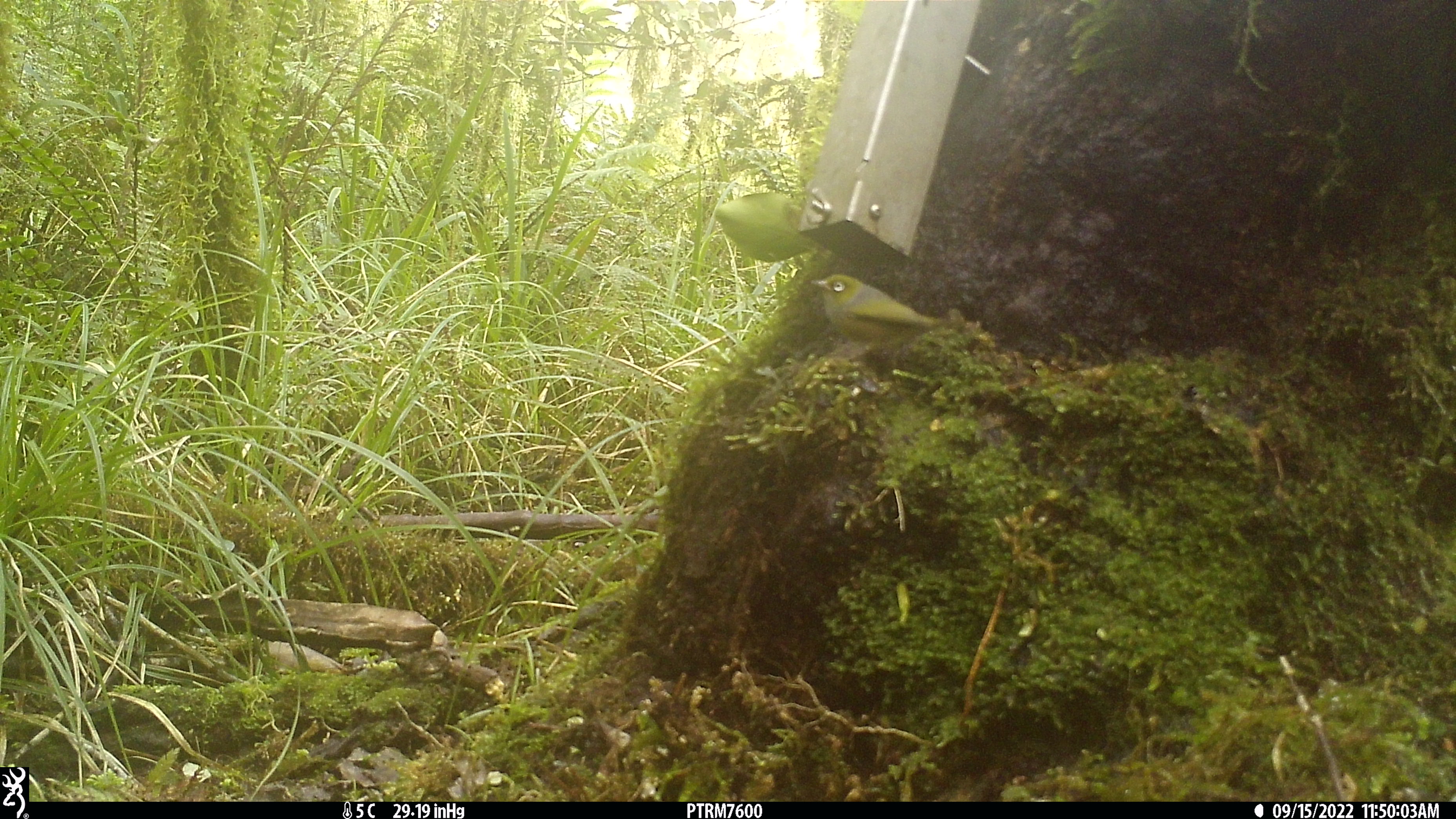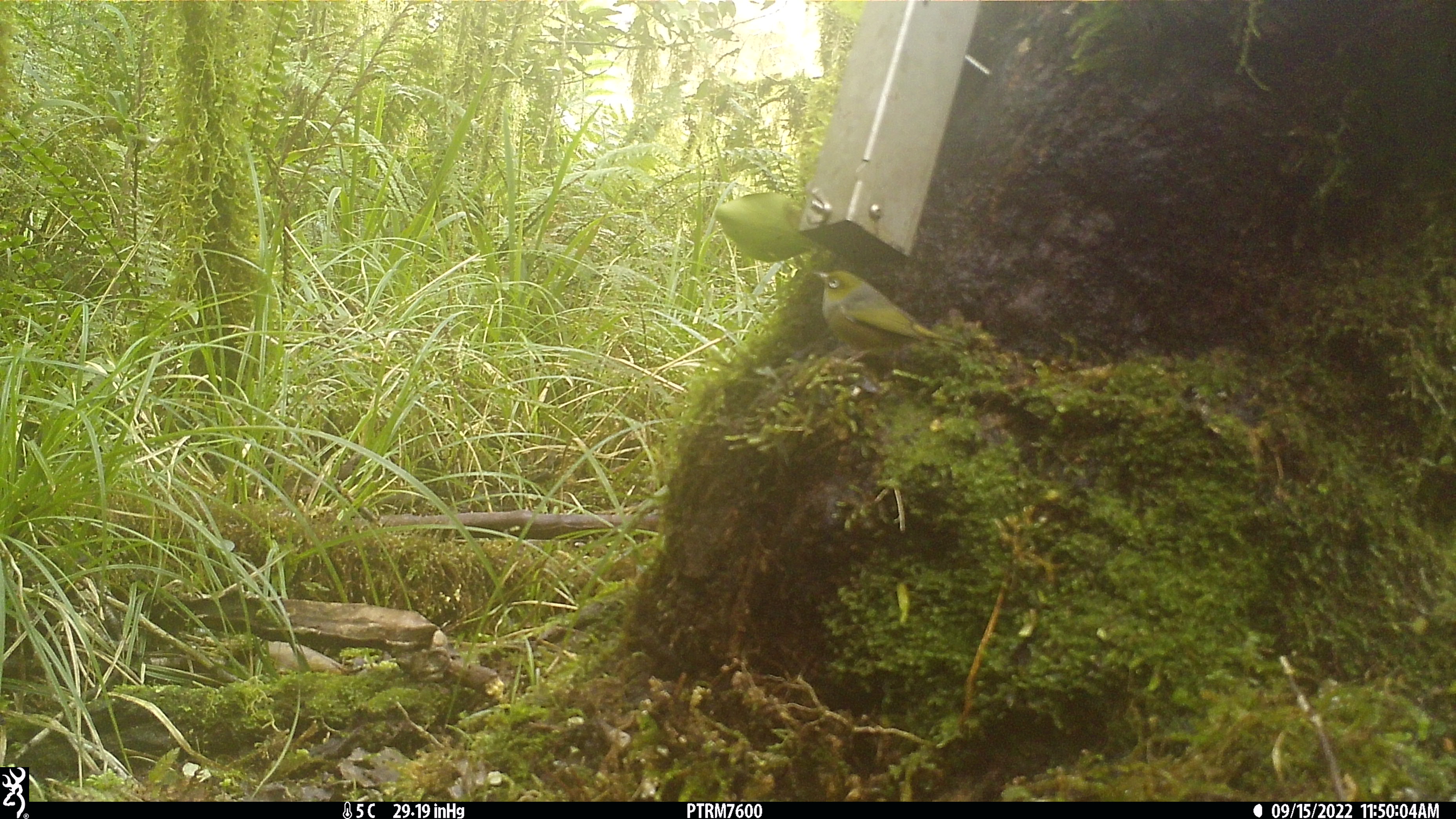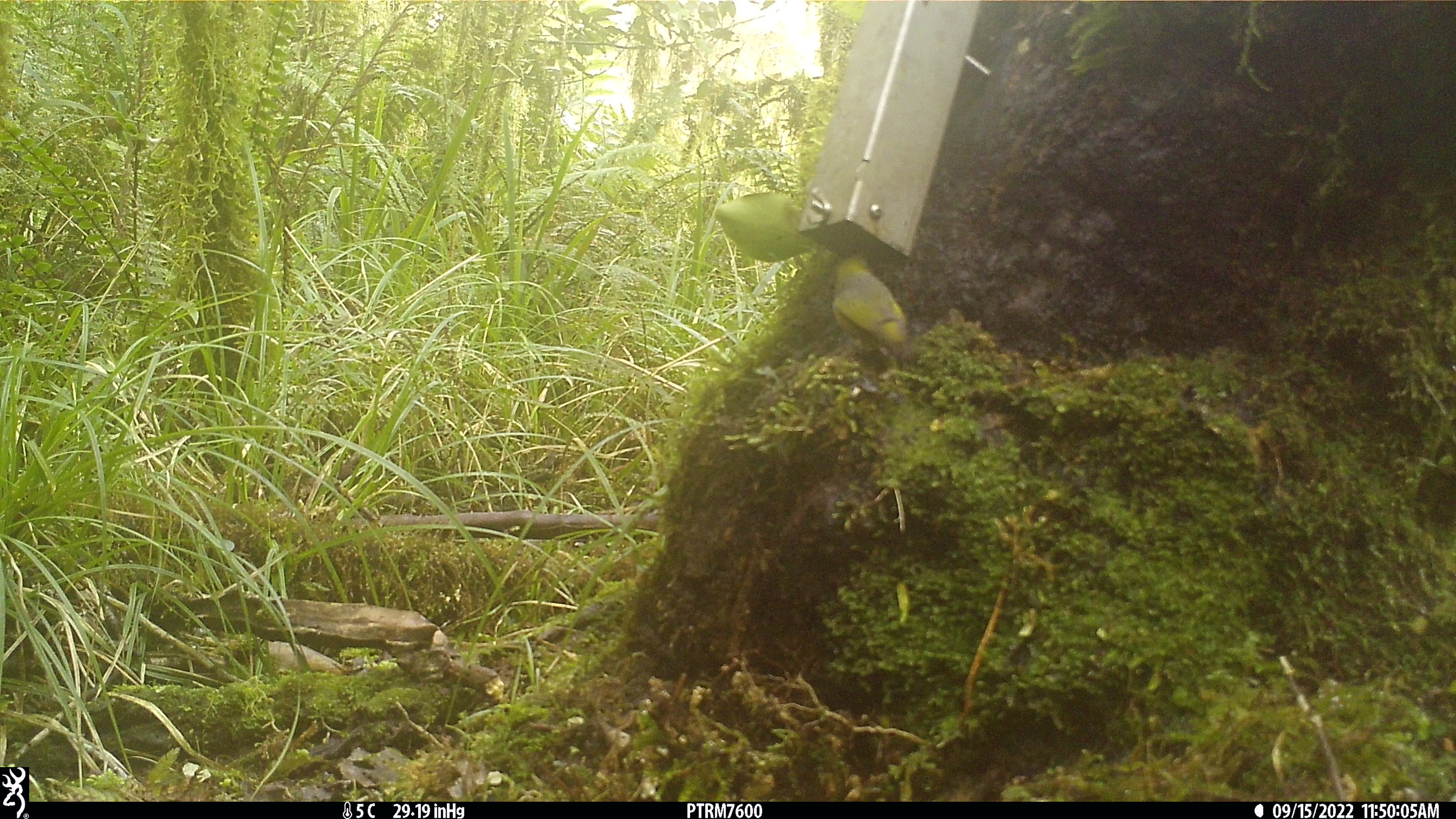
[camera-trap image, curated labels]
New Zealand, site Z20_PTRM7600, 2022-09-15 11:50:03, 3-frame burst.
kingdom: Animalia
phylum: Chordata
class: Aves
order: Passeriformes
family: Zosteropidae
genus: Zosterops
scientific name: Zosterops lateralis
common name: silvereye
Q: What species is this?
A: Silvereye (Zosterops lateralis).